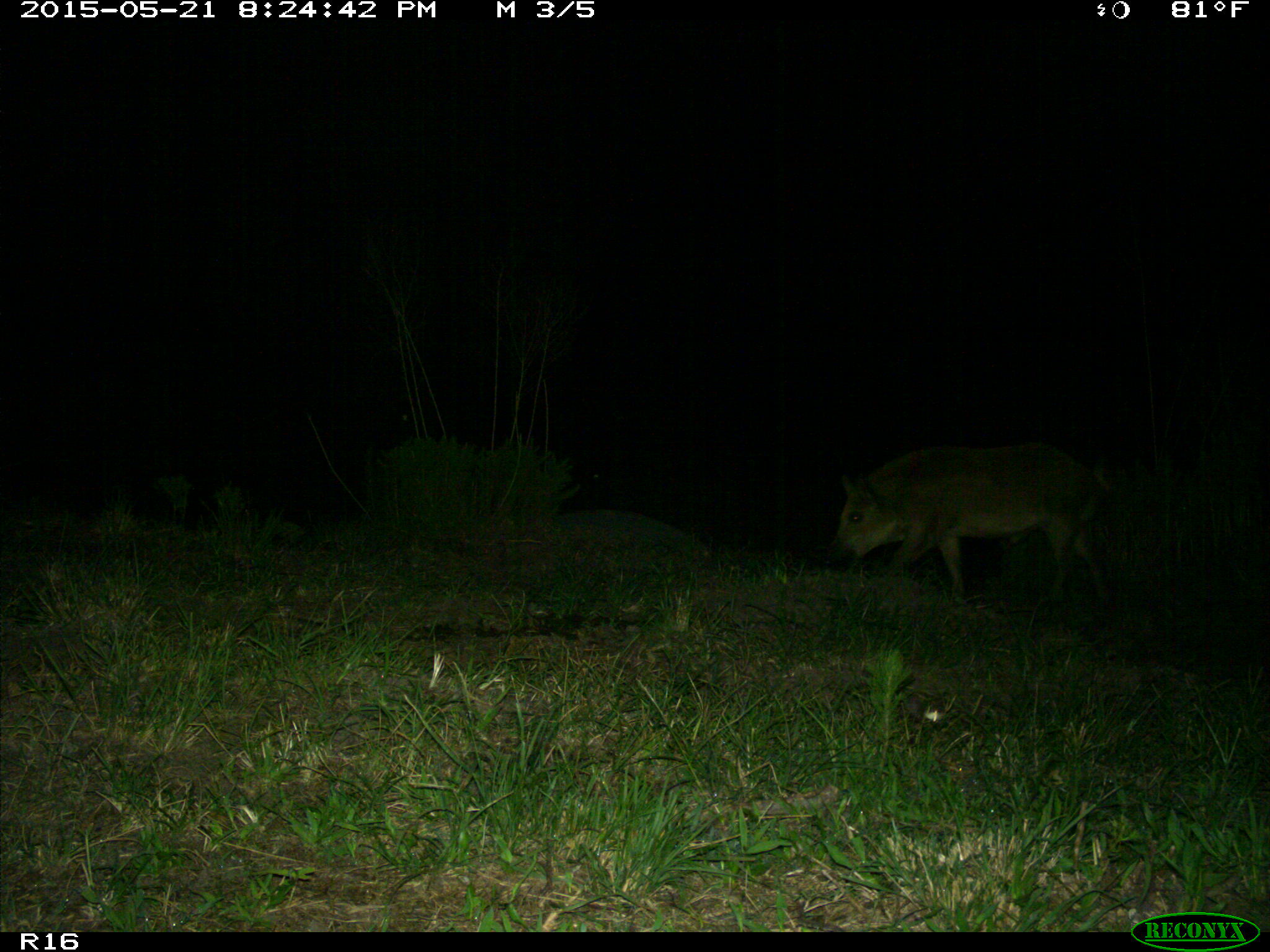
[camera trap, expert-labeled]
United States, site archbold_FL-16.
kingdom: Animalia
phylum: Chordata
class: Mammalia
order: Artiodactyla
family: Suidae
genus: Sus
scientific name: Sus scrofa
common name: wild boar